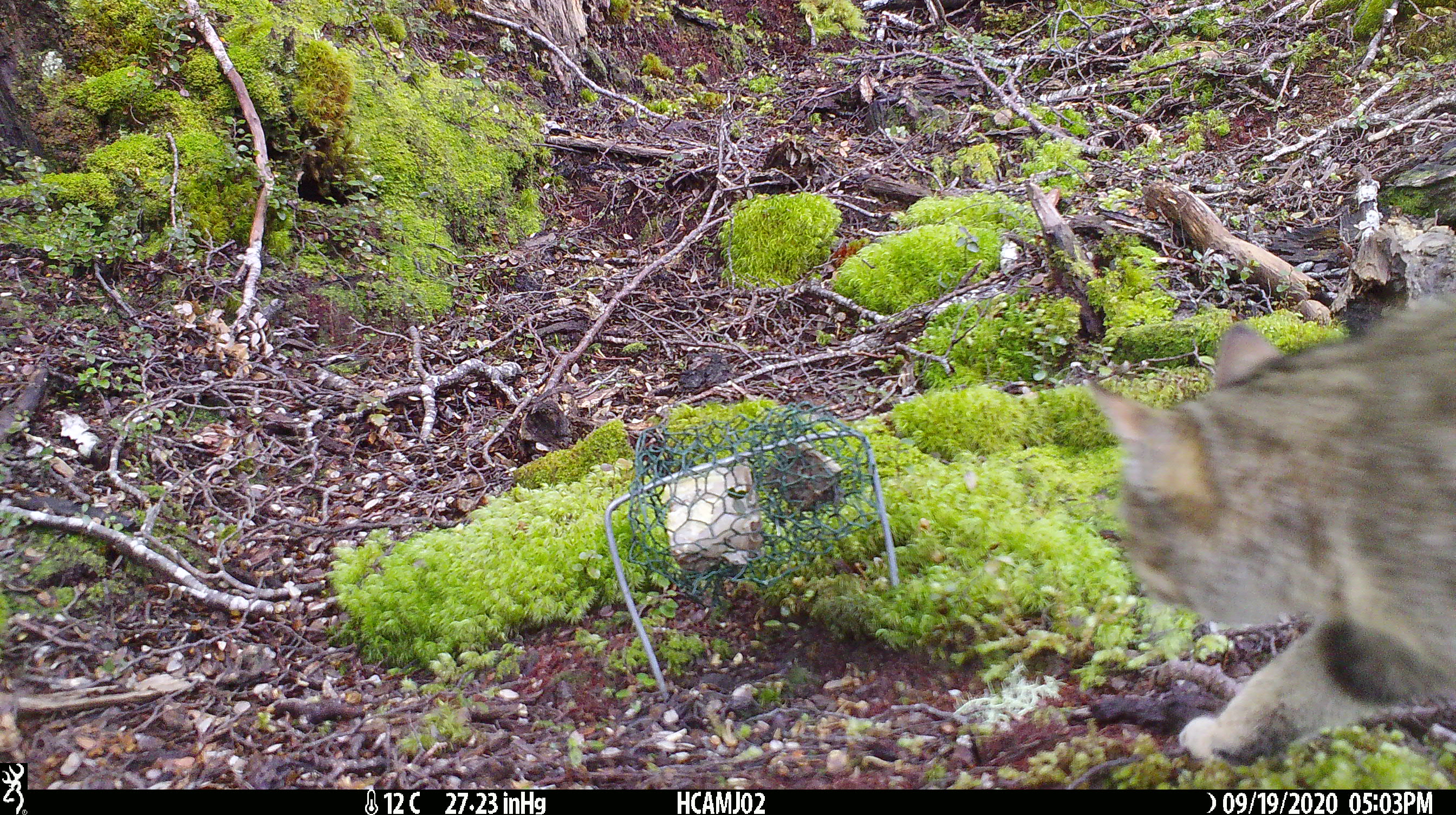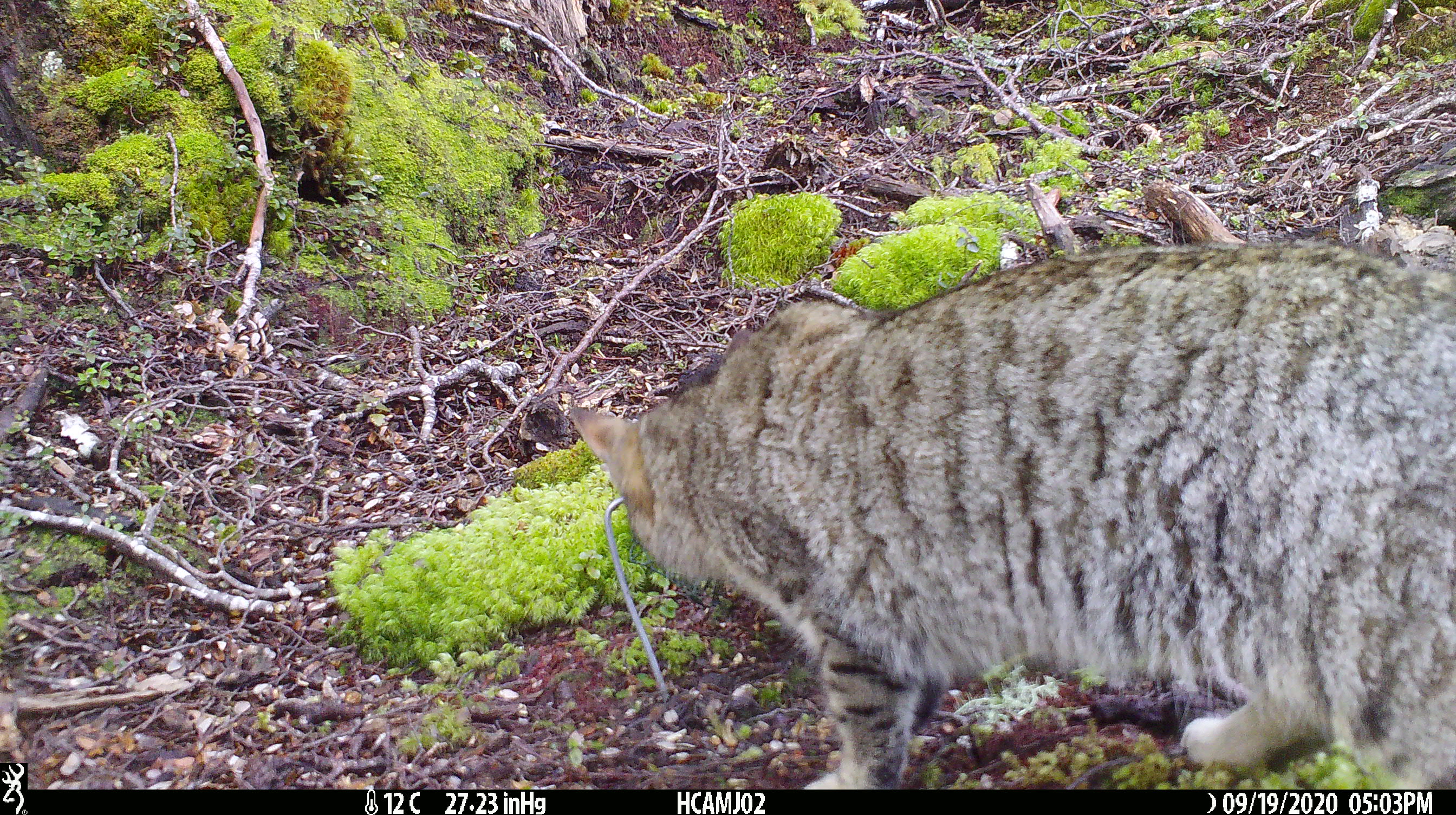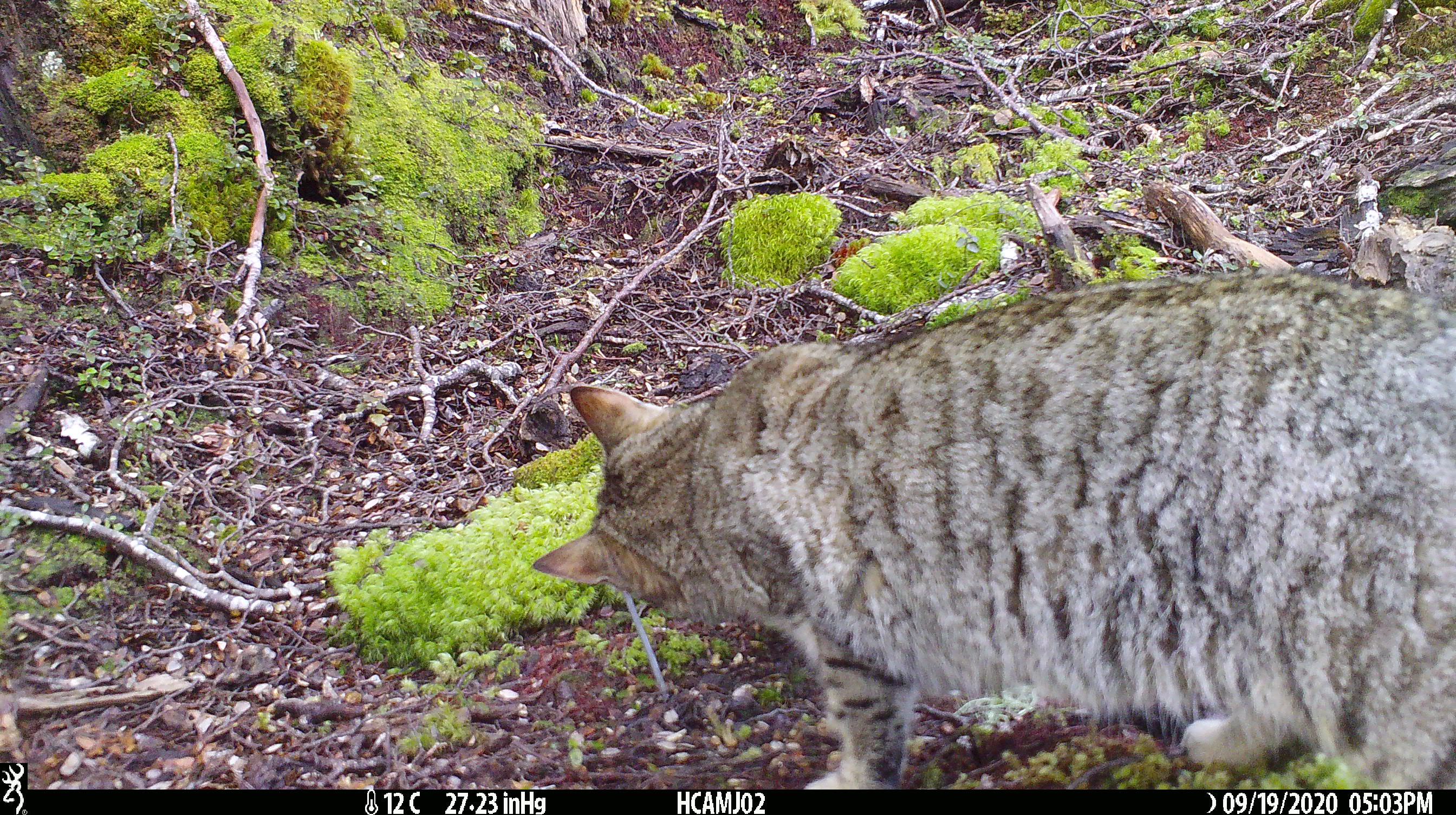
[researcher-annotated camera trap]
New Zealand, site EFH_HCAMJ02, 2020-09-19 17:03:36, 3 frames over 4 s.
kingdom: Animalia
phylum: Chordata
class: Mammalia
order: Carnivora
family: Felidae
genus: Felis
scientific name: Felis catus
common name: domestic cat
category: cat